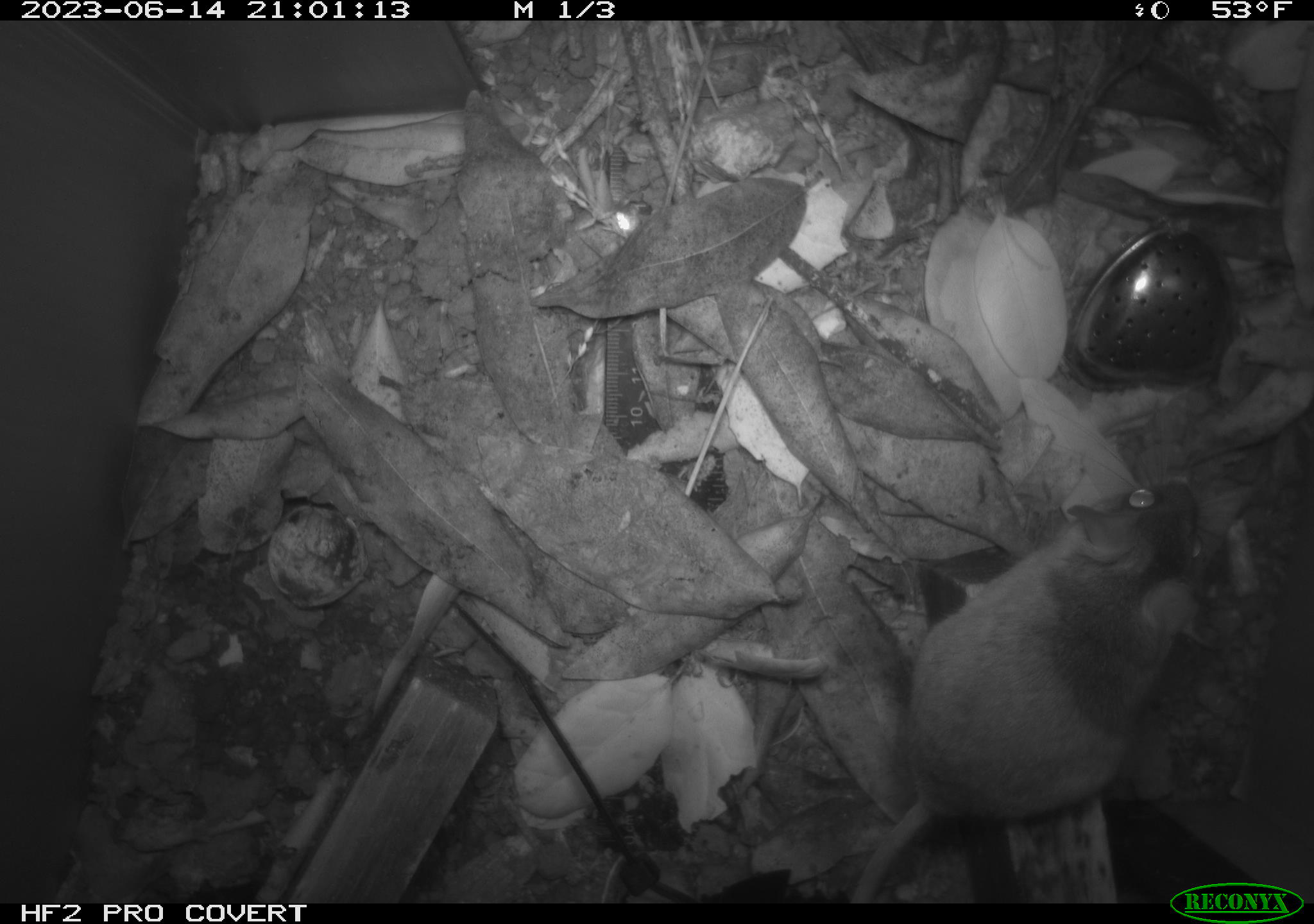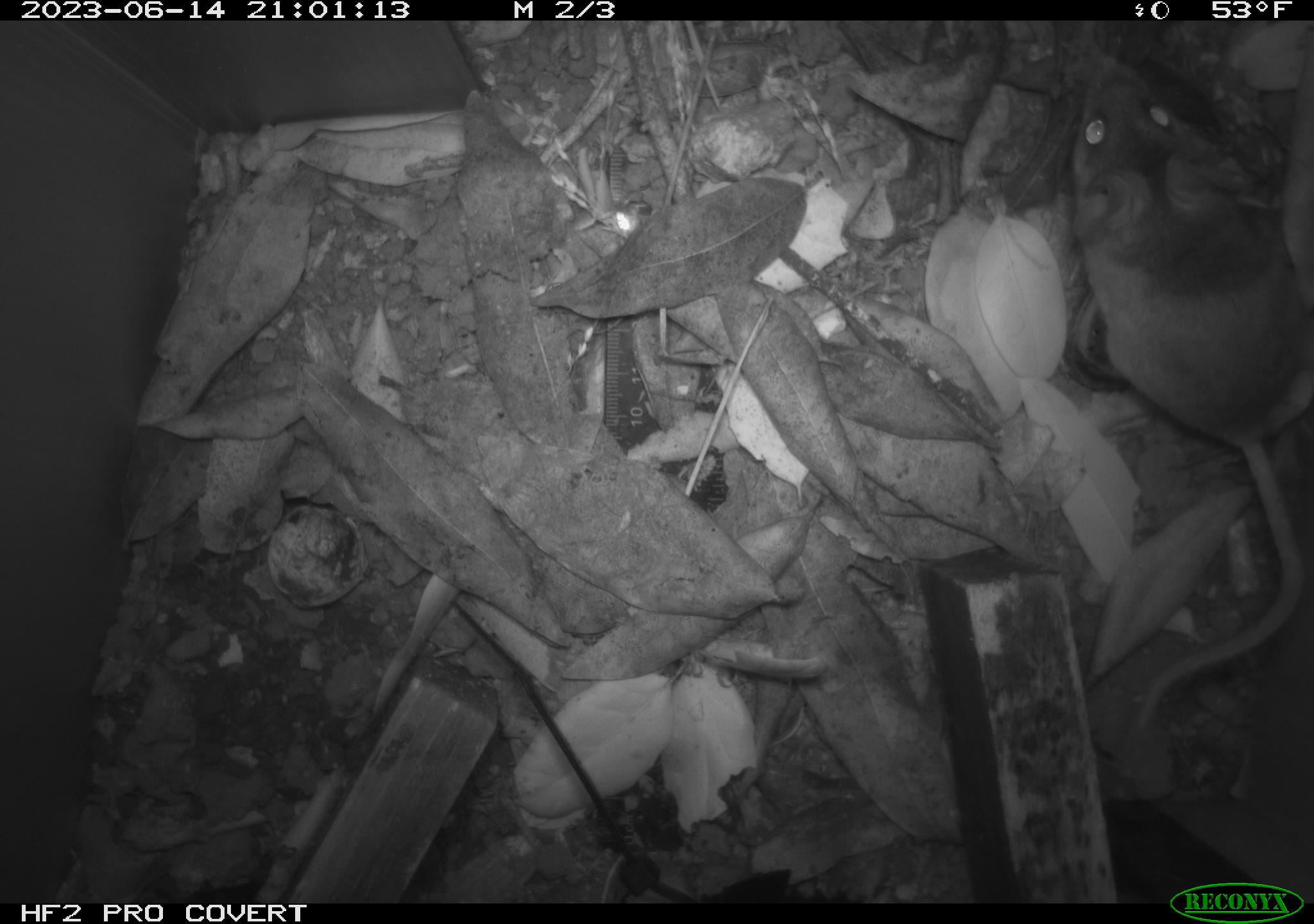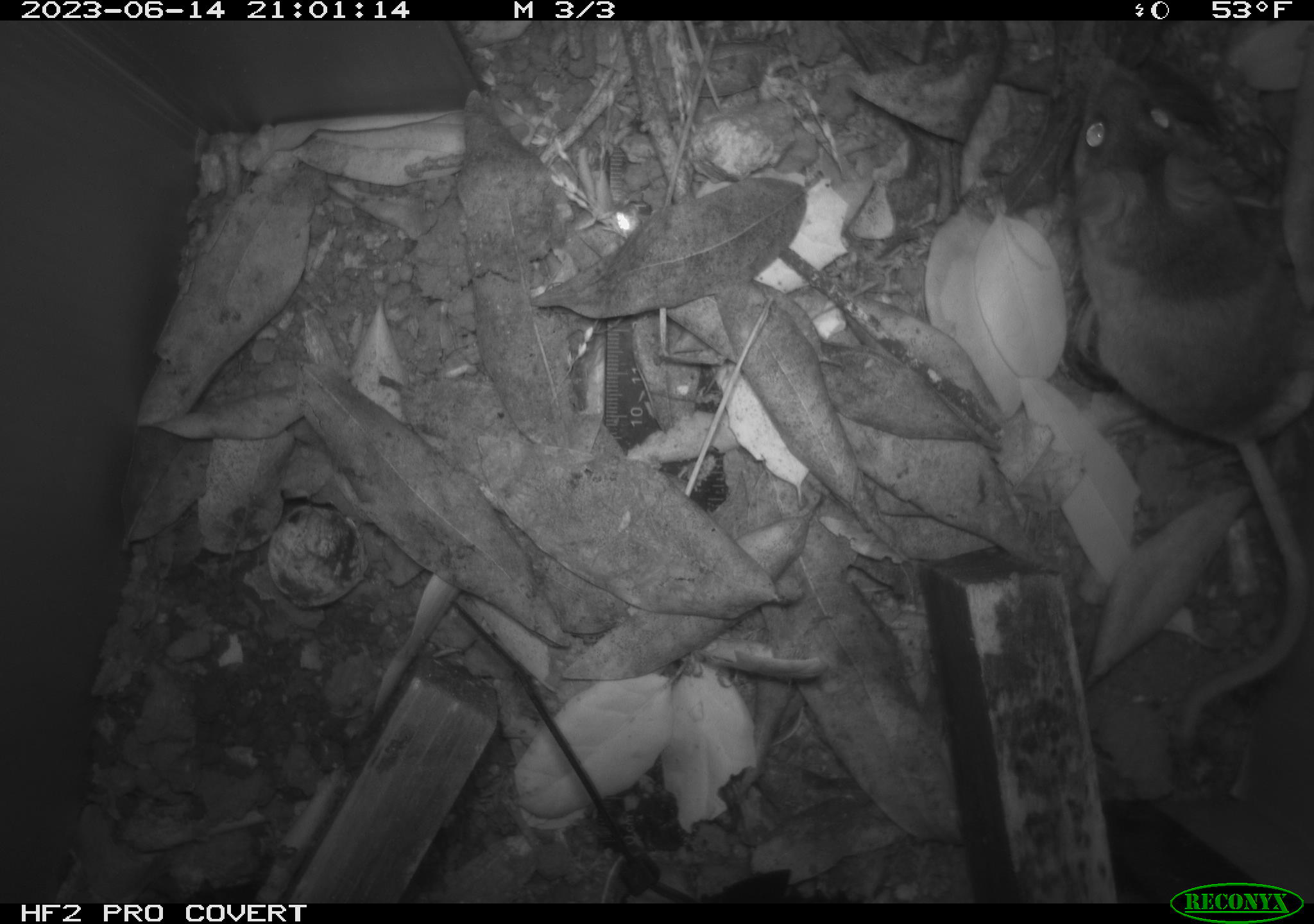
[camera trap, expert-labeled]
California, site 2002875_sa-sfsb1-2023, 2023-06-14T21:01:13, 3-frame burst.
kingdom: Animalia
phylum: Chordata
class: Mammalia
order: Rodentia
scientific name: Rodentia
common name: mouse species